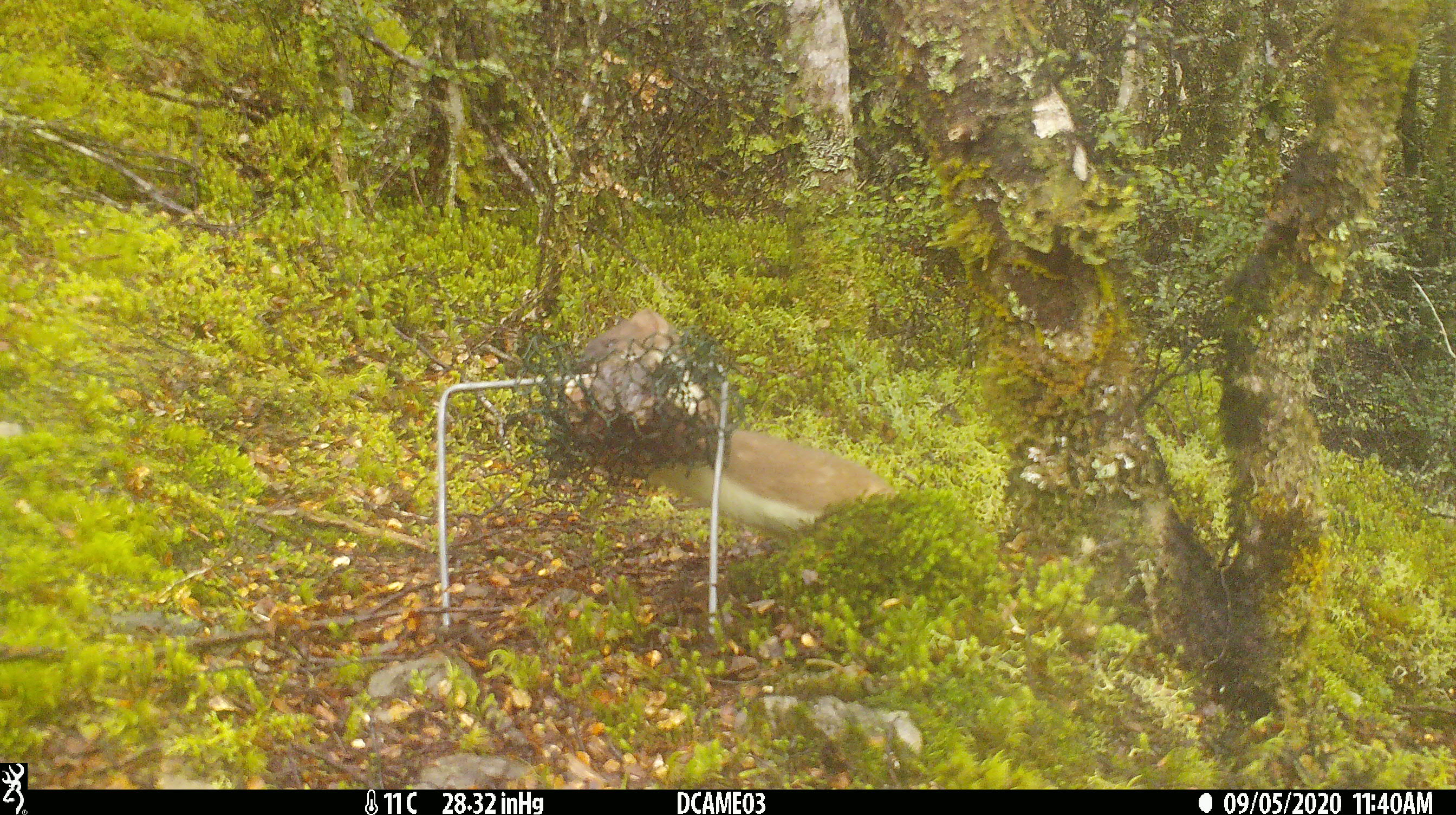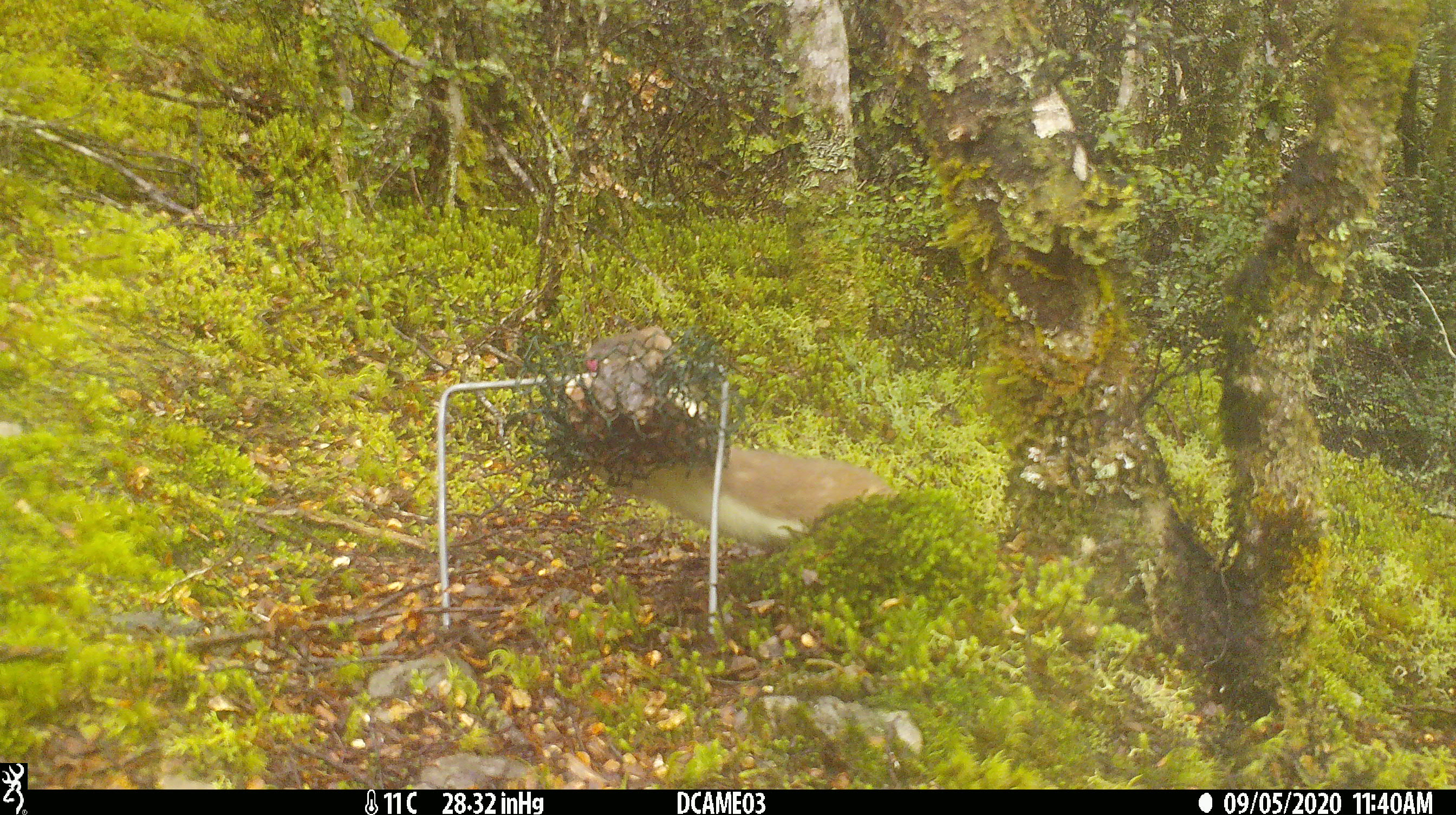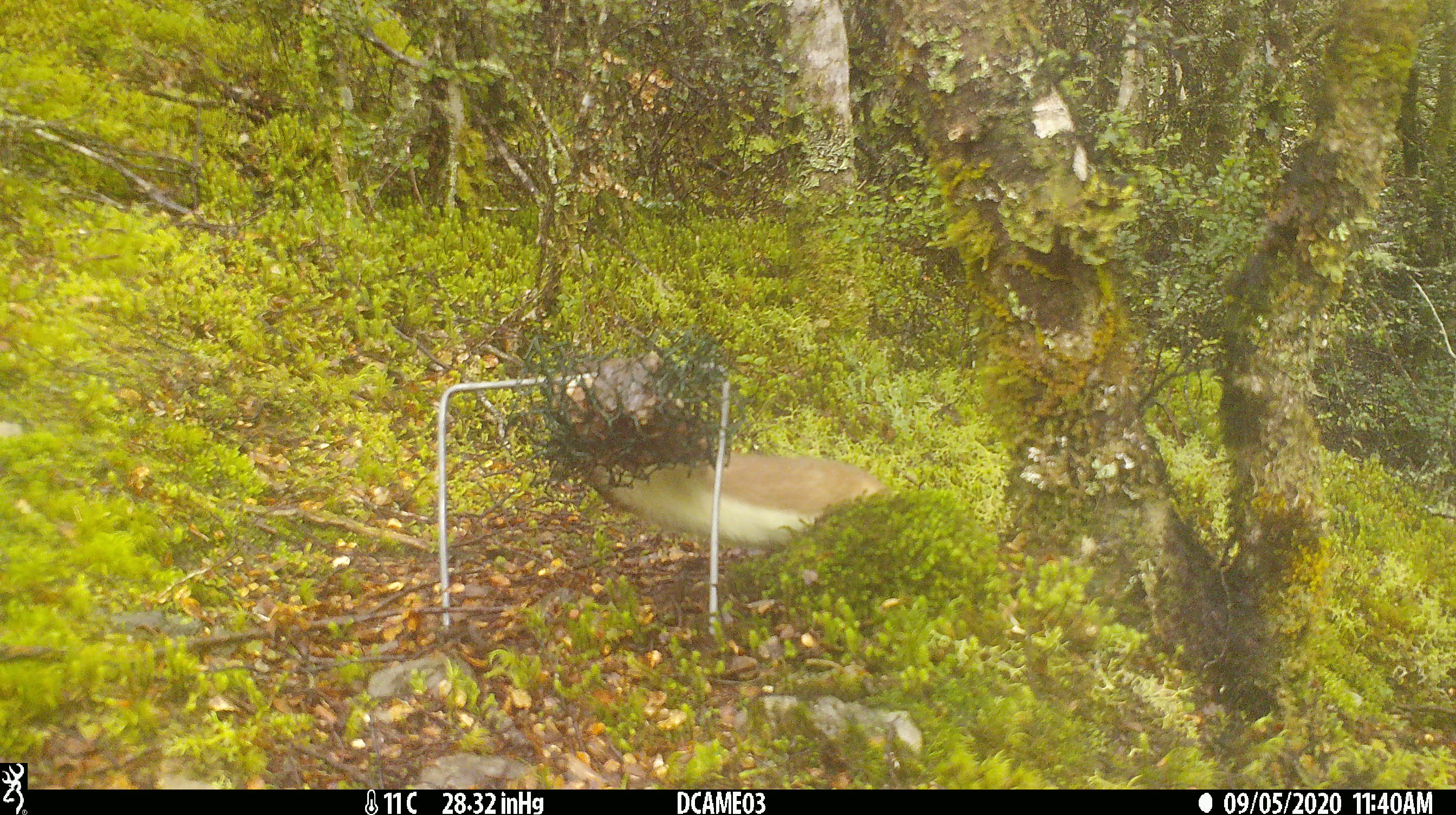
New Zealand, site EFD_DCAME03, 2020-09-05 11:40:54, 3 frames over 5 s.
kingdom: Animalia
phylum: Chordata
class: Mammalia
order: Carnivora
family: Mustelidae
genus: Mustela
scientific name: Mustela erminea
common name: stoat